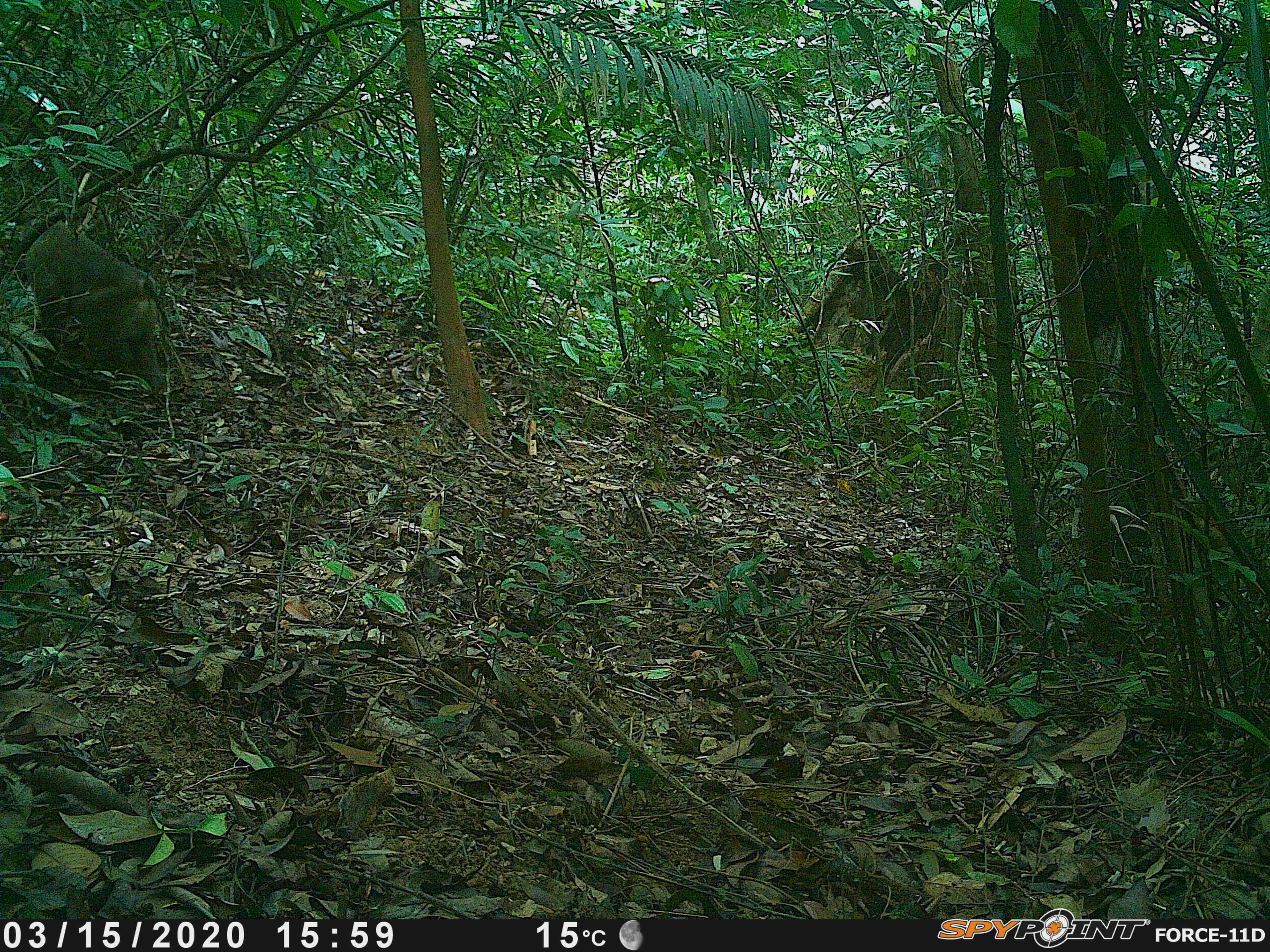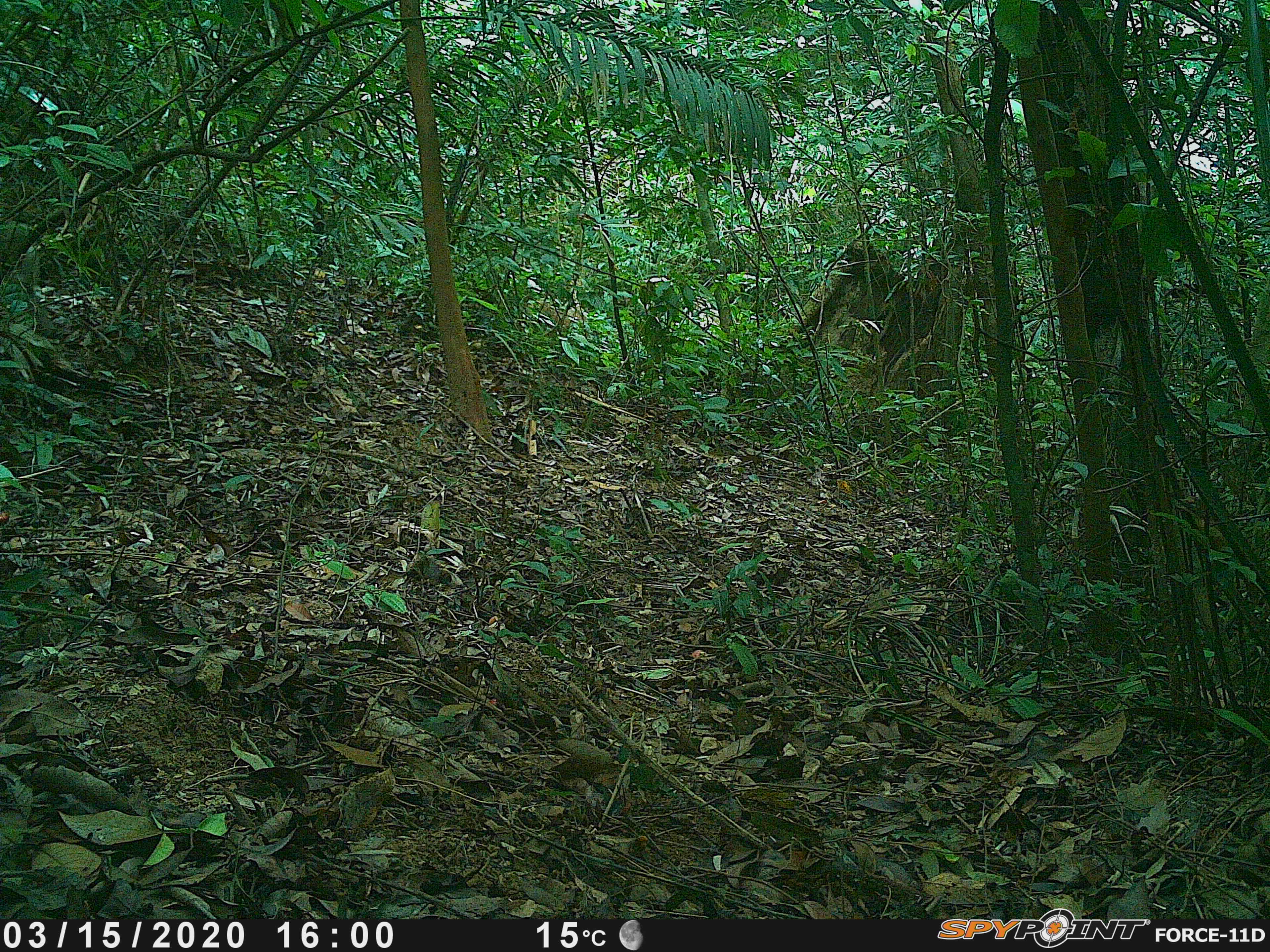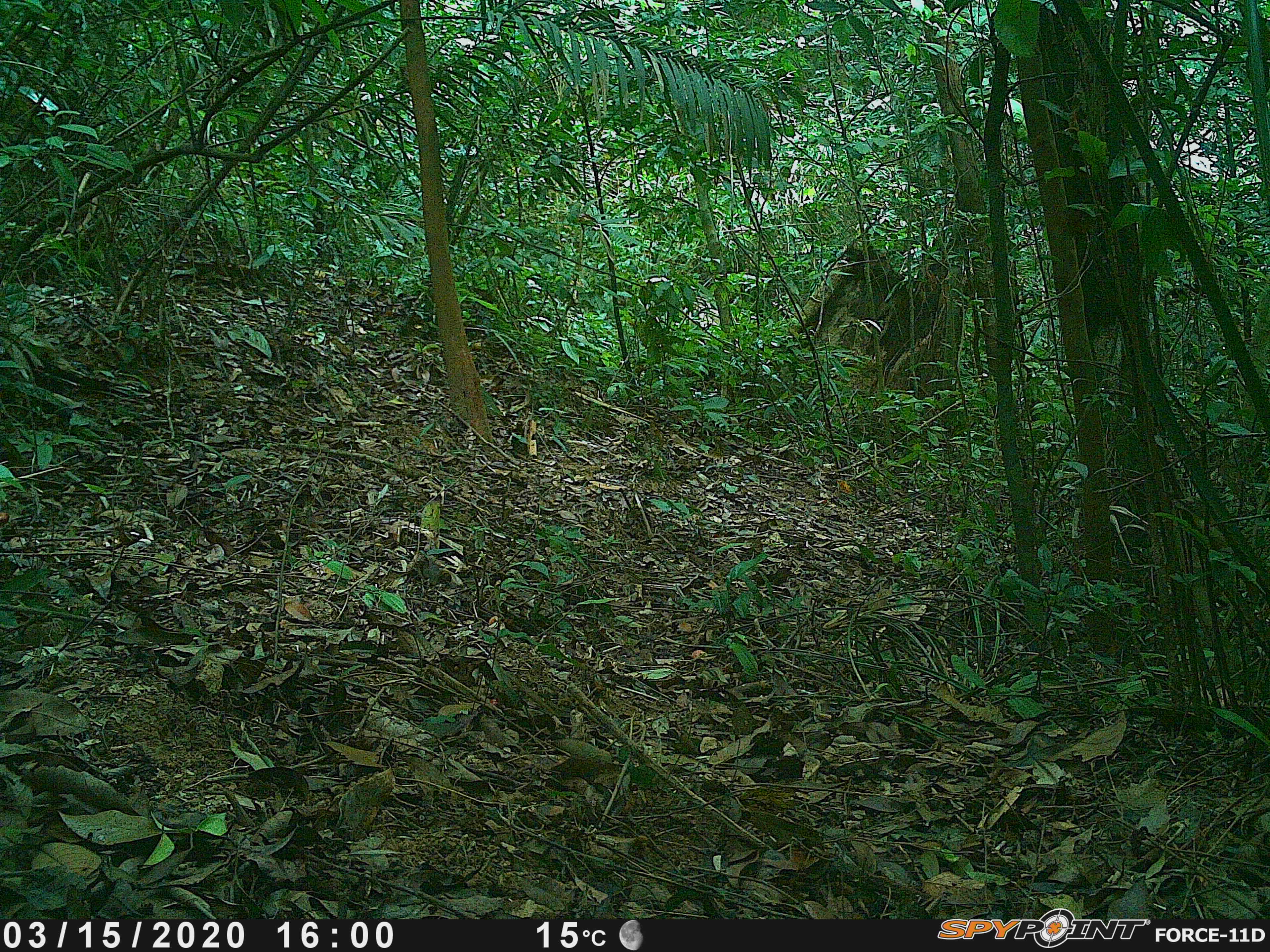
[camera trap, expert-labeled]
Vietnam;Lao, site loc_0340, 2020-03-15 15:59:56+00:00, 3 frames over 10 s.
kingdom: Animalia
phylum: Chordata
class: Mammalia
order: Primates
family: Cercopithecidae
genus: Macaca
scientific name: Macaca nemestrina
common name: pig-tailed macaque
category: pig tailed macaque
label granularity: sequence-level